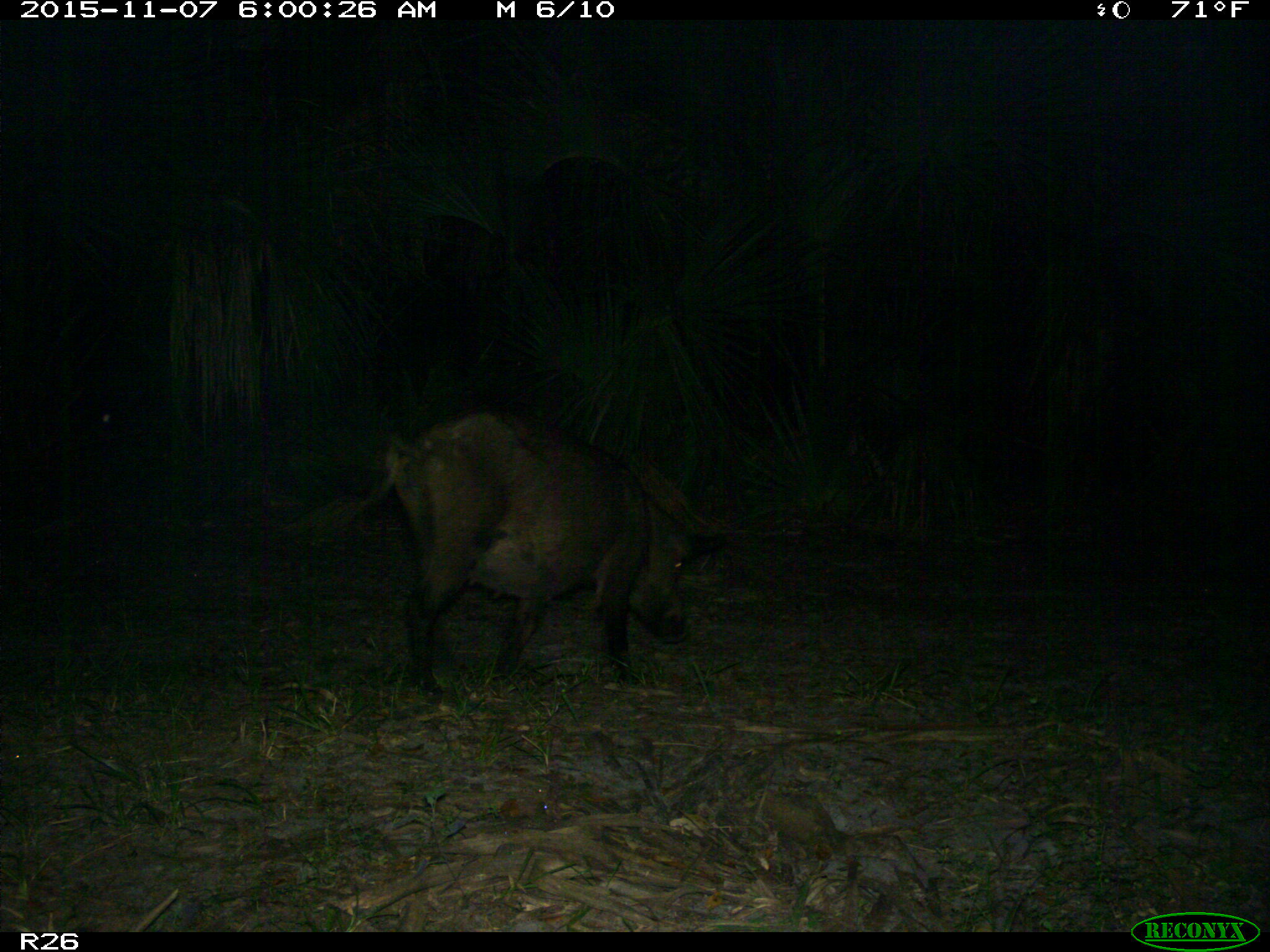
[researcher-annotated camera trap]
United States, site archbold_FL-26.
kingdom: Animalia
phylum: Chordata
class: Mammalia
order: Artiodactyla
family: Suidae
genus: Sus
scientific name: Sus scrofa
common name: wild boar